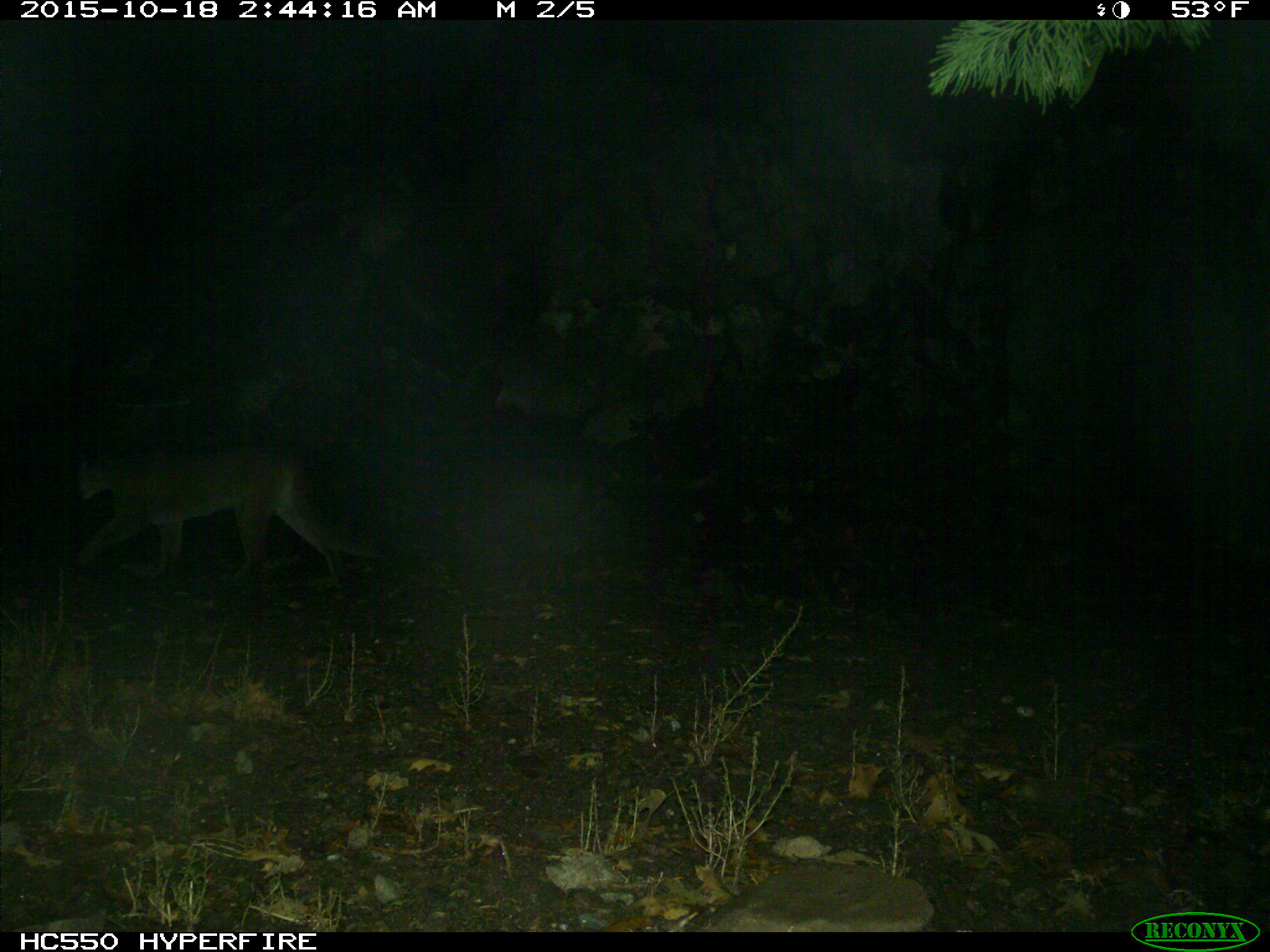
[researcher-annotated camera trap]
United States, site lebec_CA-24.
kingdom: Animalia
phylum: Chordata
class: Mammalia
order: Carnivora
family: Felidae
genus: Puma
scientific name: Puma concolor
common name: mountain lion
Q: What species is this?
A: Puma concolor (mountain lion).